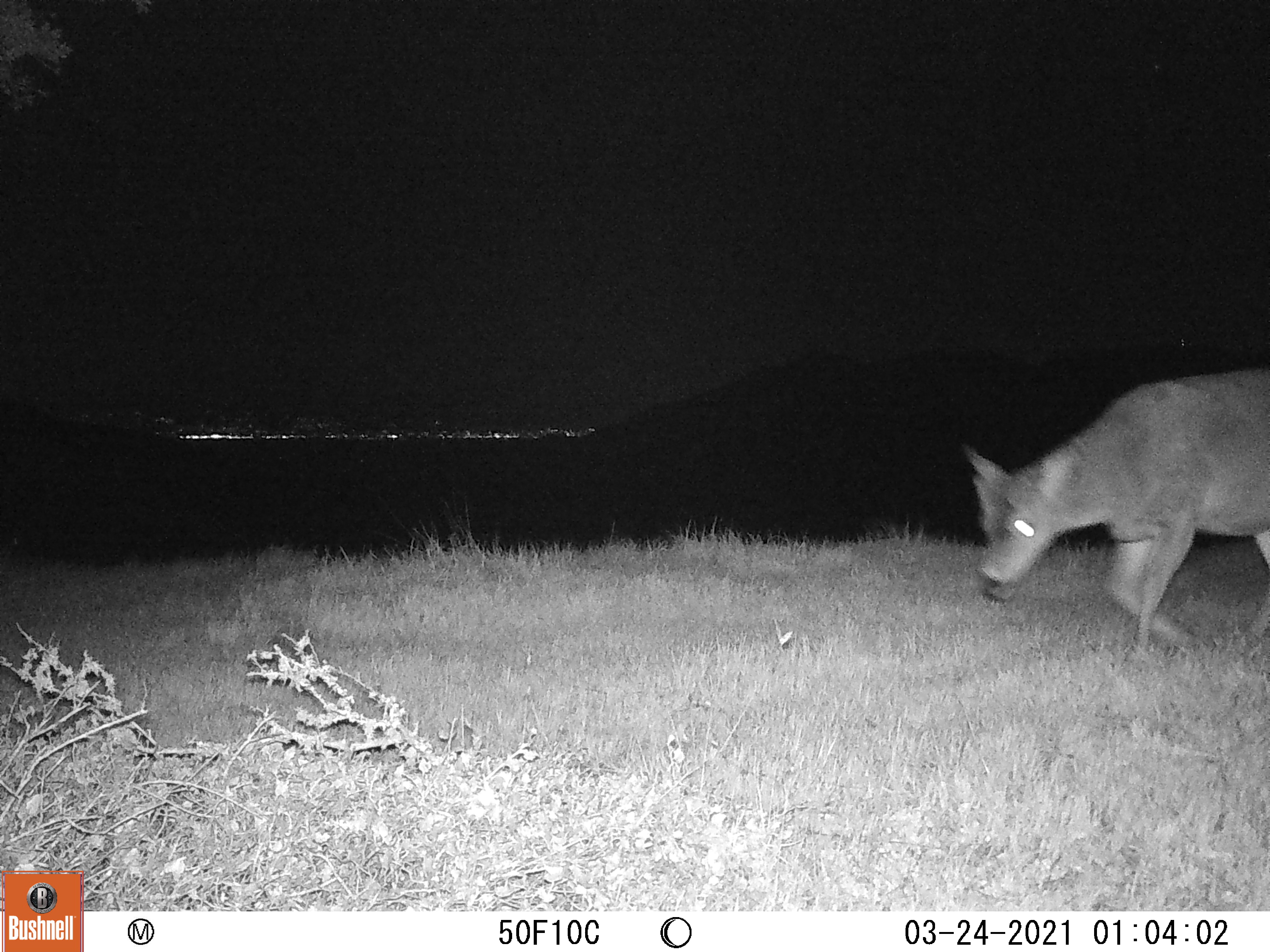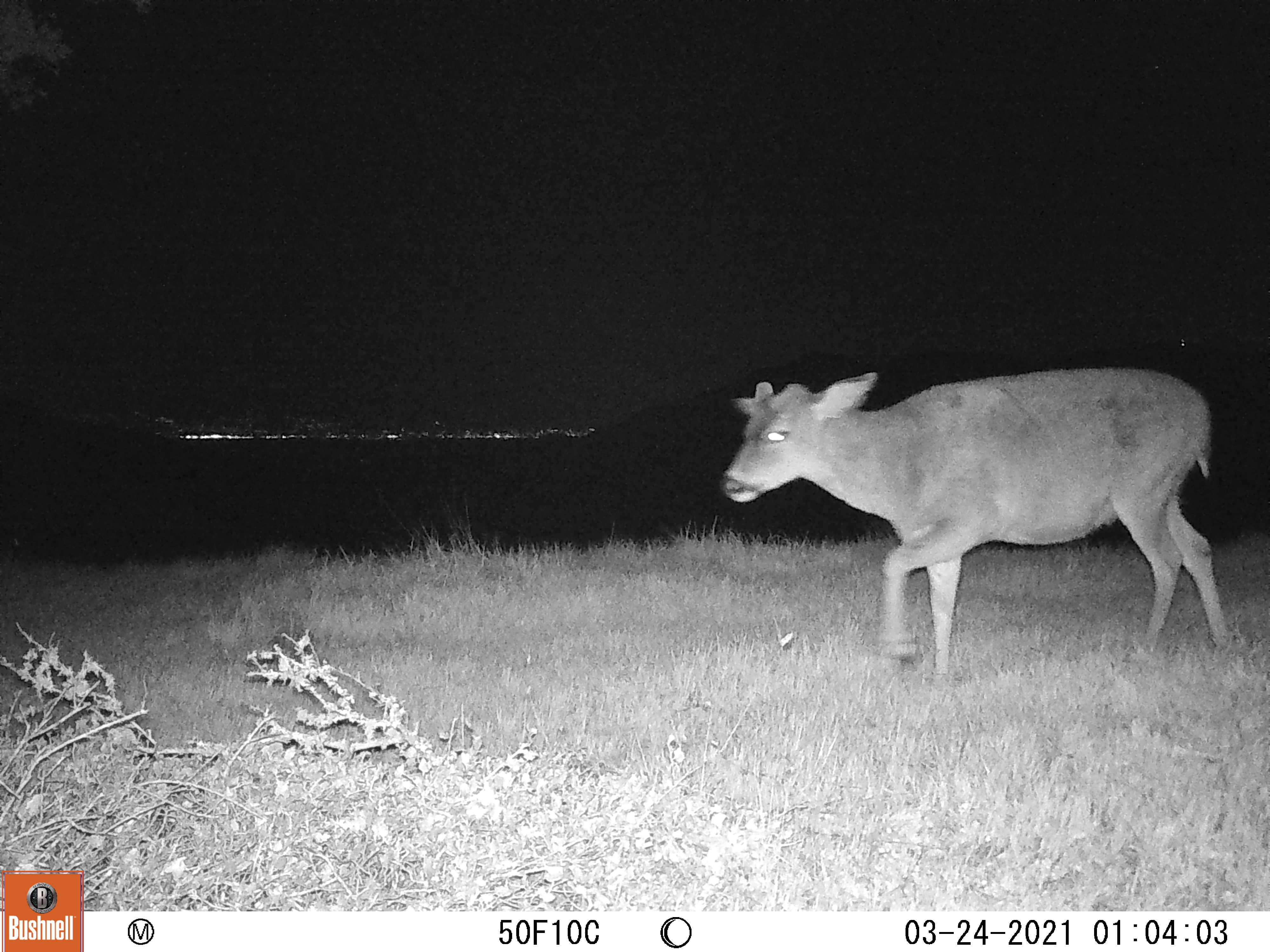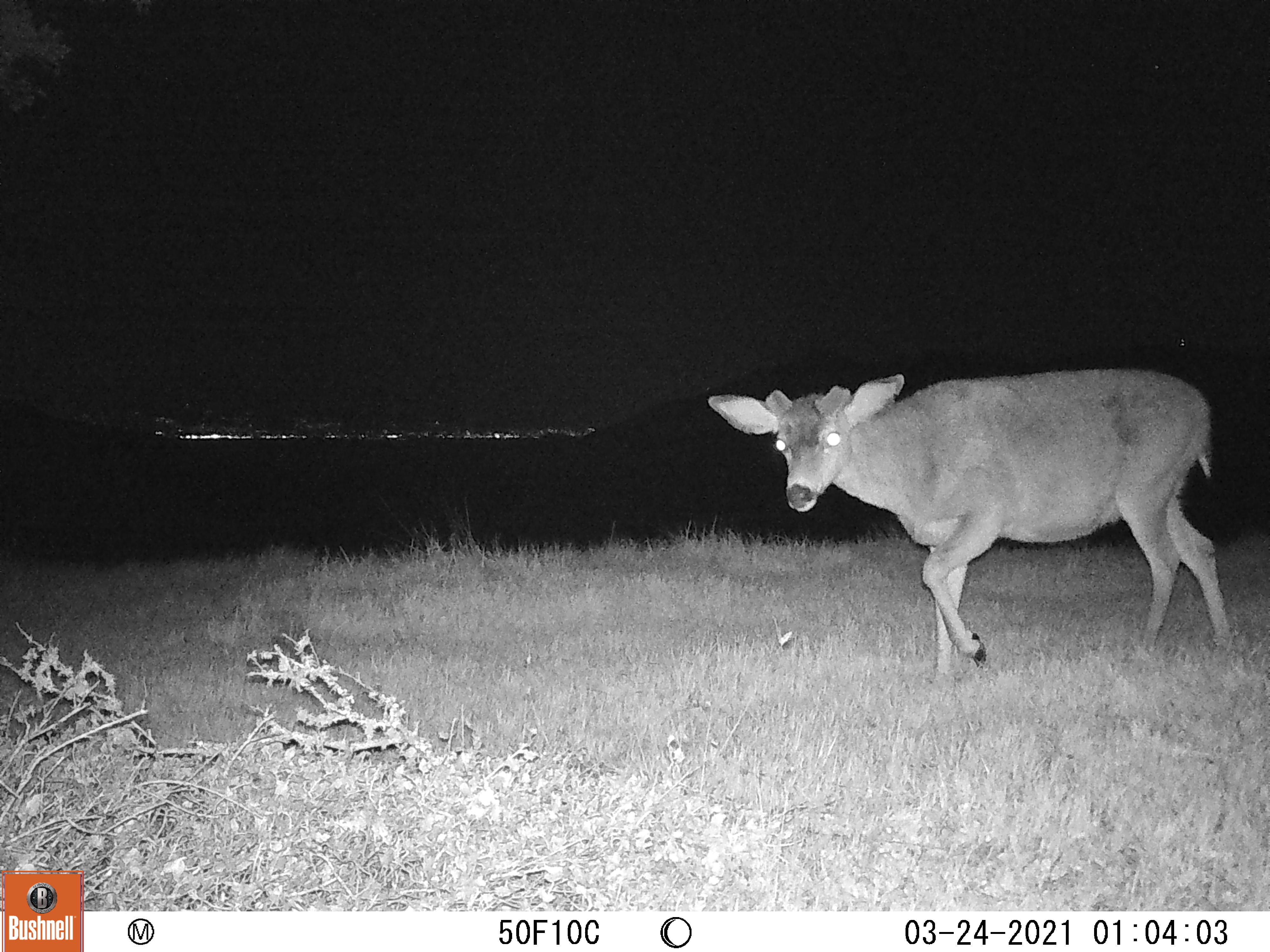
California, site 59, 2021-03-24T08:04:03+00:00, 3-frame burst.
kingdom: Animalia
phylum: Chordata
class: Mammalia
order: Artiodactyla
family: Cervidae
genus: Odocoileus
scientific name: Odocoileus hemionus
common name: mule deer